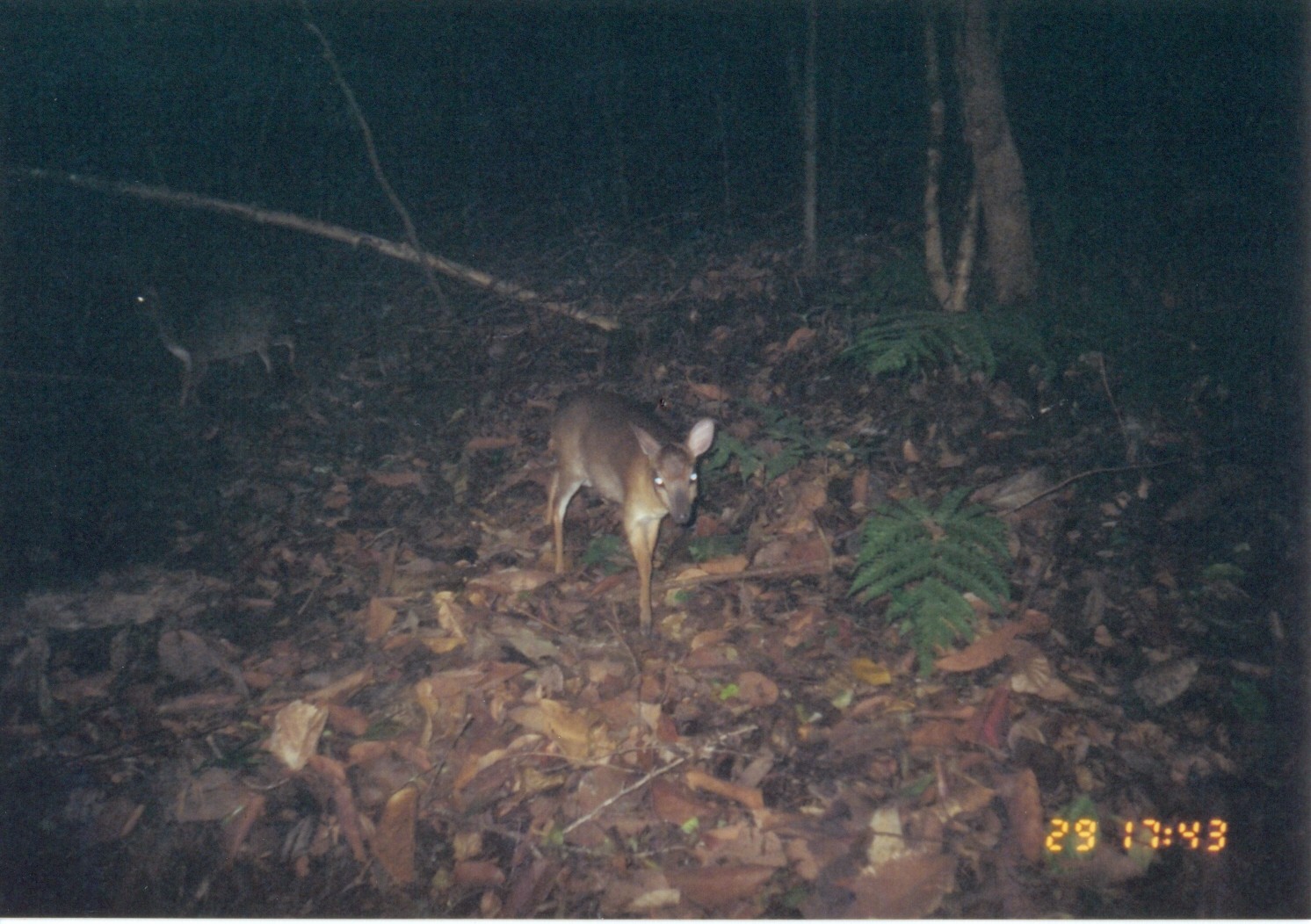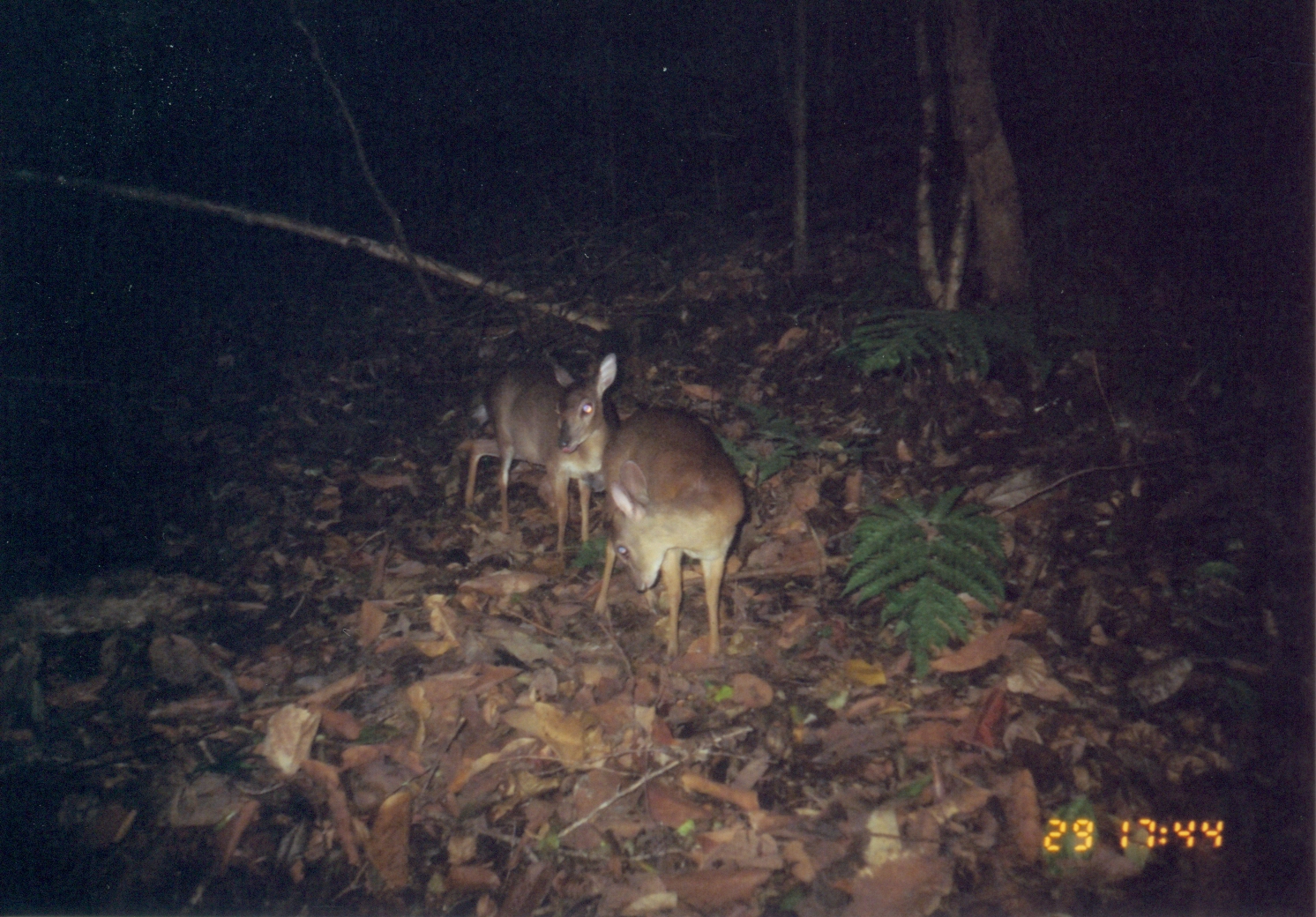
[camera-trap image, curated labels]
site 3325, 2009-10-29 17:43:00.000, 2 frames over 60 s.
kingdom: Animalia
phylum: Chordata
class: Mammalia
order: Artiodactyla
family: Bovidae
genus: Nesotragus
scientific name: Nesotragus moschatus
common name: suni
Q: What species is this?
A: Nesotragus moschatus (suni).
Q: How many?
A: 1.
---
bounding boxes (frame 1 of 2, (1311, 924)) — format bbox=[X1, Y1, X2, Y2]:
nesotragus moschatus: bbox=[540, 385, 719, 635]; bbox=[127, 279, 297, 414]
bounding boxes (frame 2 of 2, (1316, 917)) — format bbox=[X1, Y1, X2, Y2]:
nesotragus moschatus: bbox=[593, 404, 750, 662]; bbox=[462, 350, 622, 555]